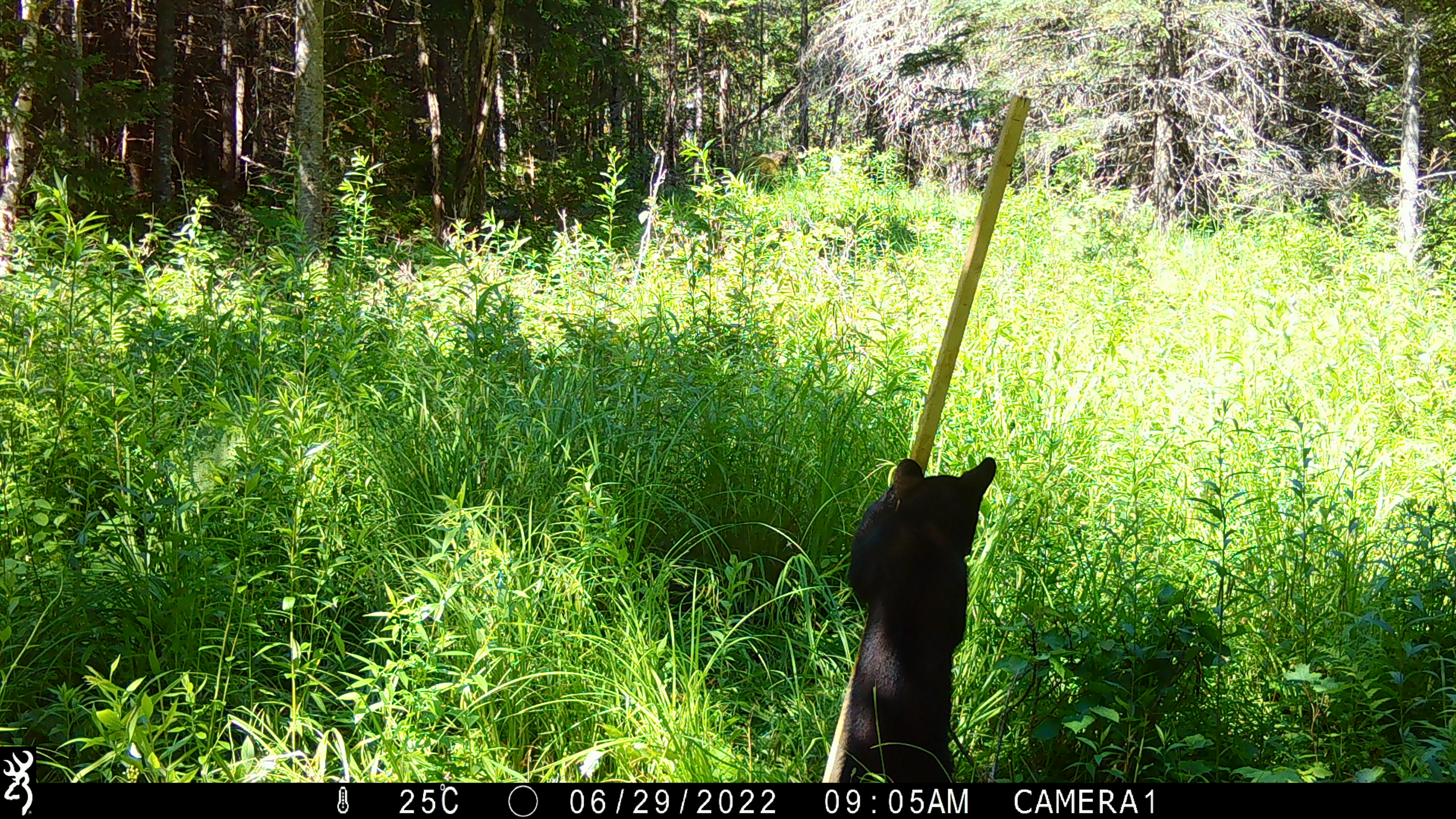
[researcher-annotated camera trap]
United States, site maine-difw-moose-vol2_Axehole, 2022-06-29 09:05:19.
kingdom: Animalia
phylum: Chordata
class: Mammalia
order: Carnivora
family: Ursidae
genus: Ursus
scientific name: Ursus americanus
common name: black bear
Black bear (Ursus americanus).